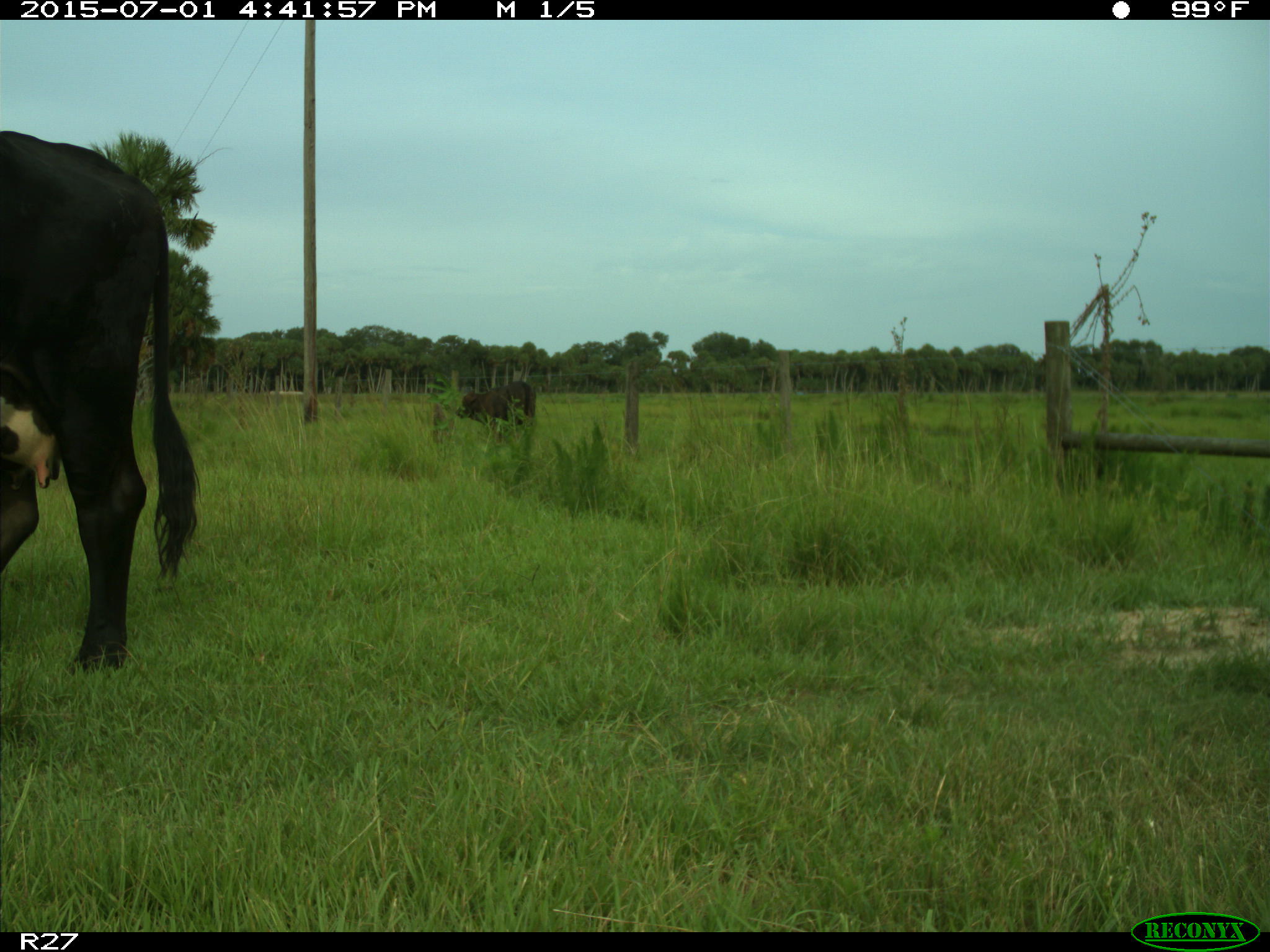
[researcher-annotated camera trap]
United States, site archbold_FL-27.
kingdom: Animalia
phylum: Chordata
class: Mammalia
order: Artiodactyla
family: Bovidae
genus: Bos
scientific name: Bos taurus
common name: domestic cow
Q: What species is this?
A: Bos taurus (domestic cow).